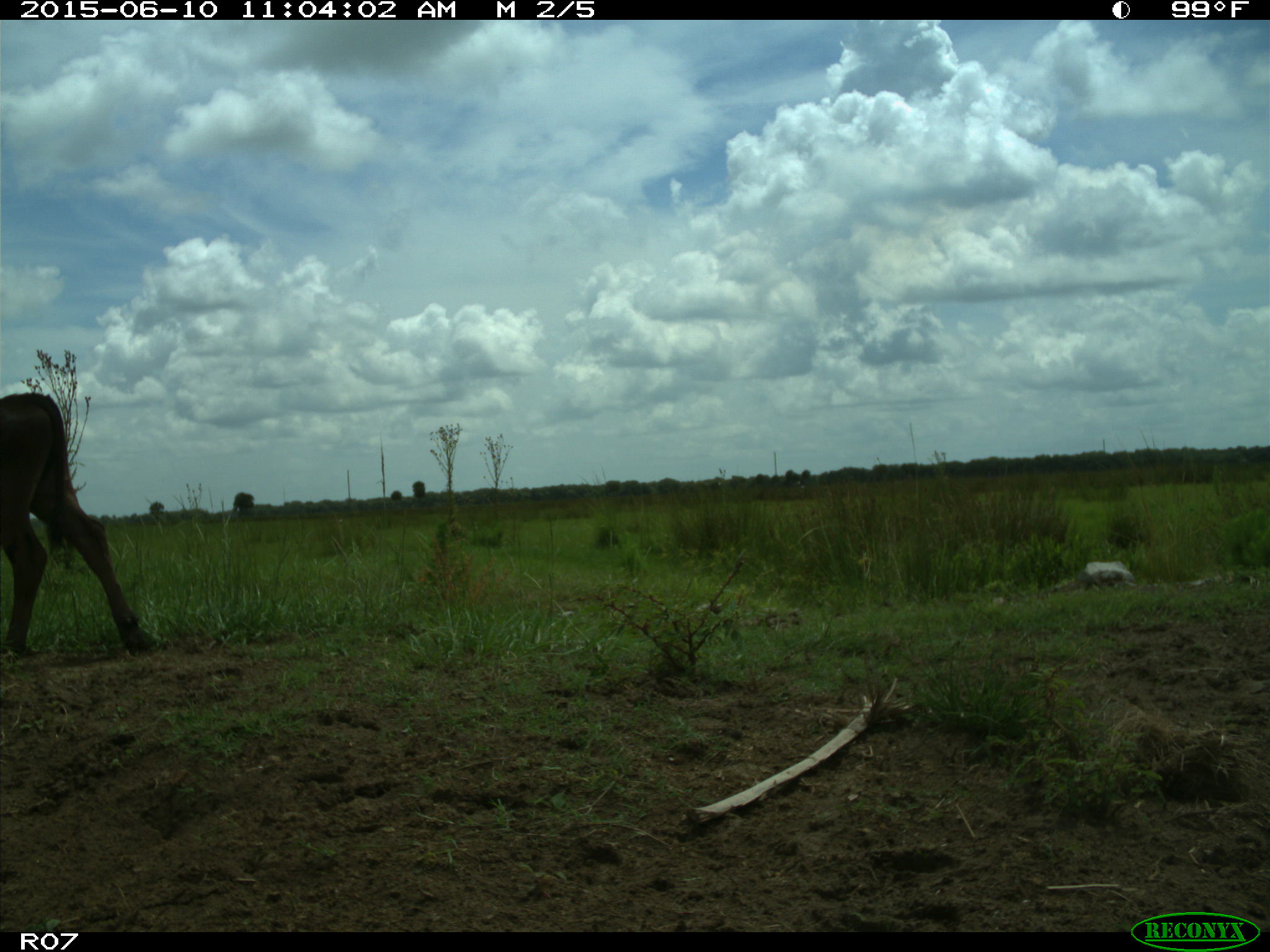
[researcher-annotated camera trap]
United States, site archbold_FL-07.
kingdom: Animalia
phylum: Chordata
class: Mammalia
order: Artiodactyla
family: Bovidae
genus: Bos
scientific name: Bos taurus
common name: domestic cow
Bos taurus (domestic cow).